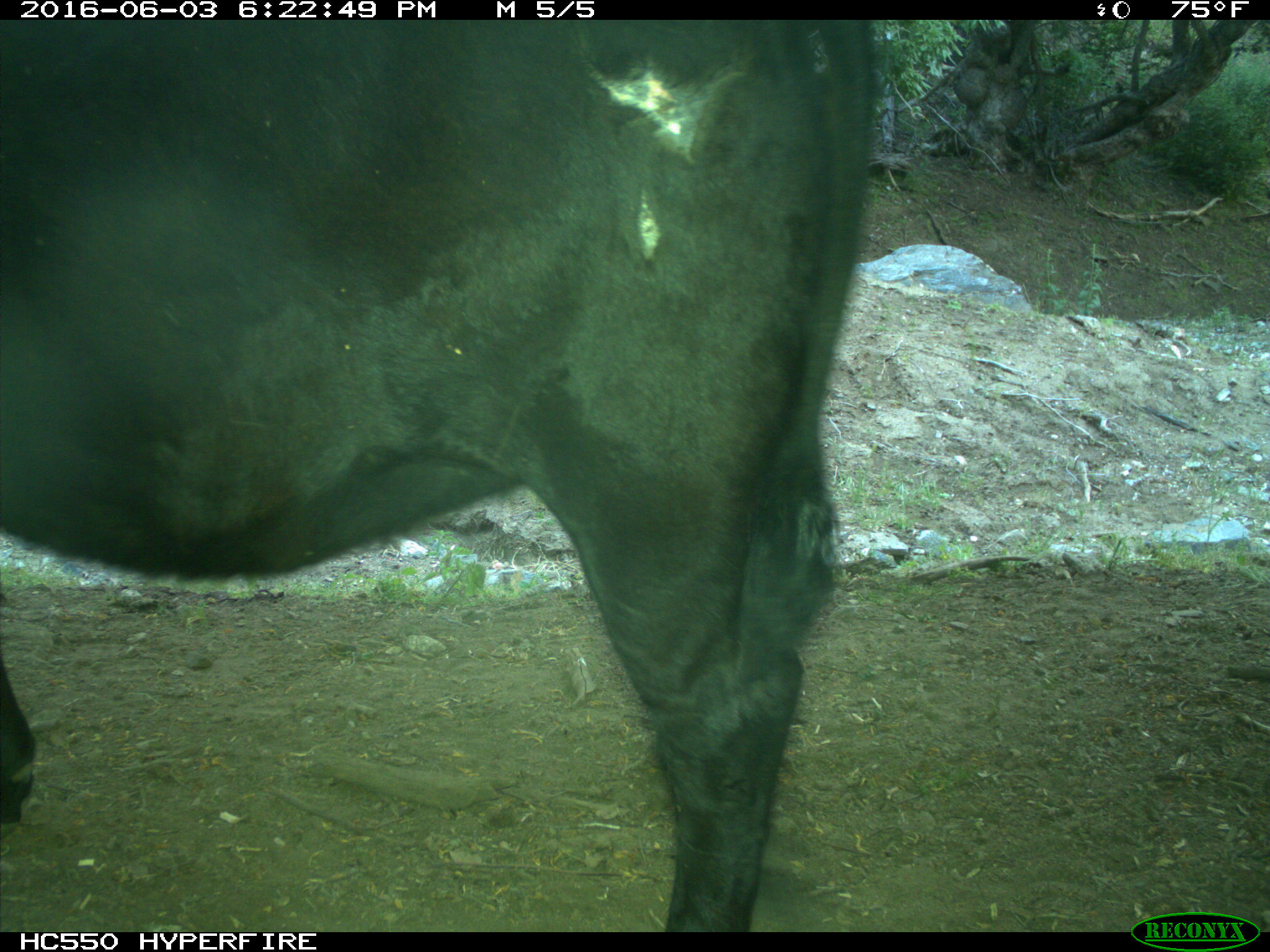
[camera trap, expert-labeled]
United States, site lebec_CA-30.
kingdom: Animalia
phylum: Chordata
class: Mammalia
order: Artiodactyla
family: Bovidae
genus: Bos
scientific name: Bos taurus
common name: domestic cow